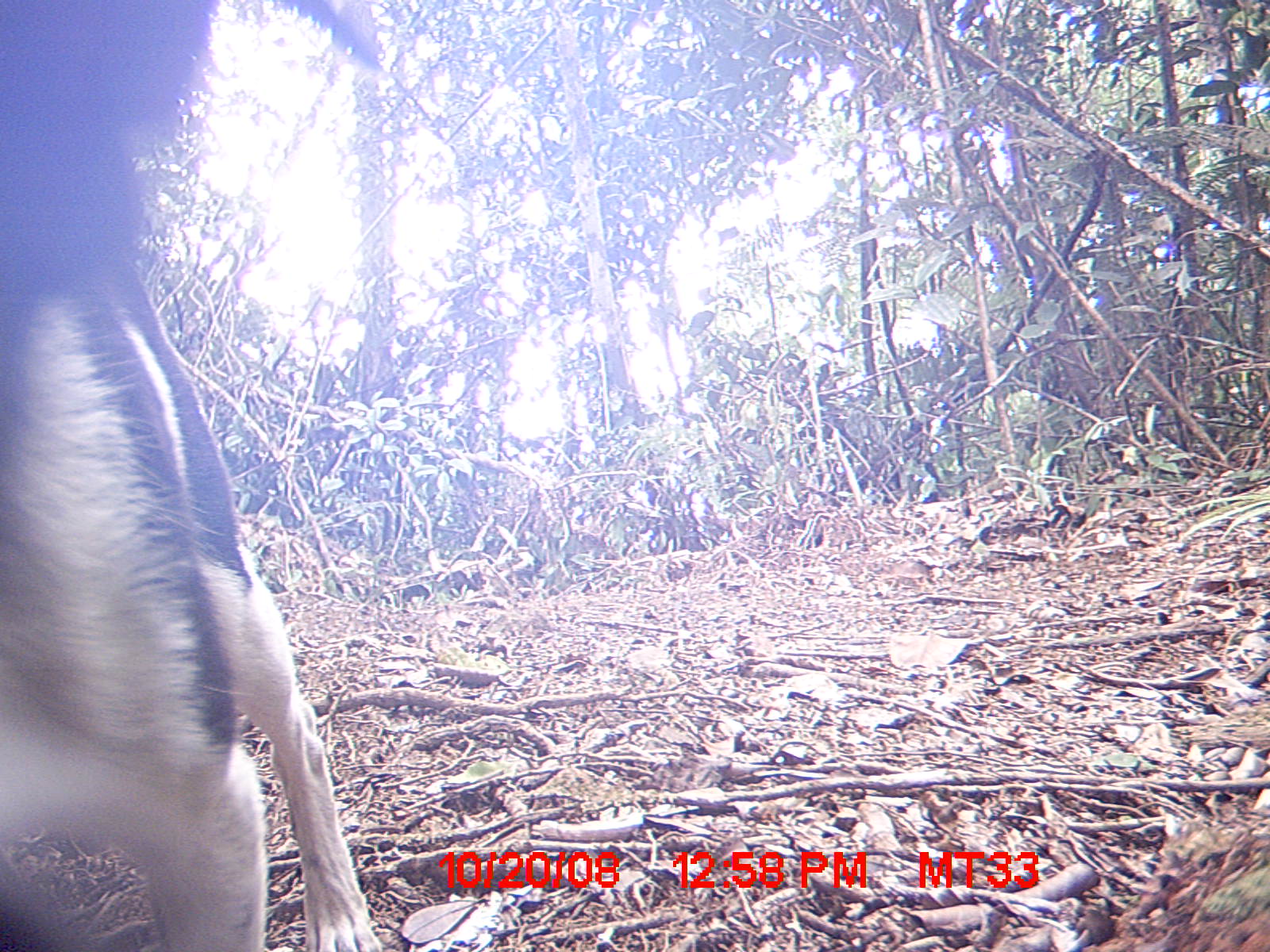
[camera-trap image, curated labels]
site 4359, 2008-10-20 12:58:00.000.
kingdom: Animalia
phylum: Chordata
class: Mammalia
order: Carnivora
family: Canidae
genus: Canis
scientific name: Canis familiaris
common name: domestic dog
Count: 1.